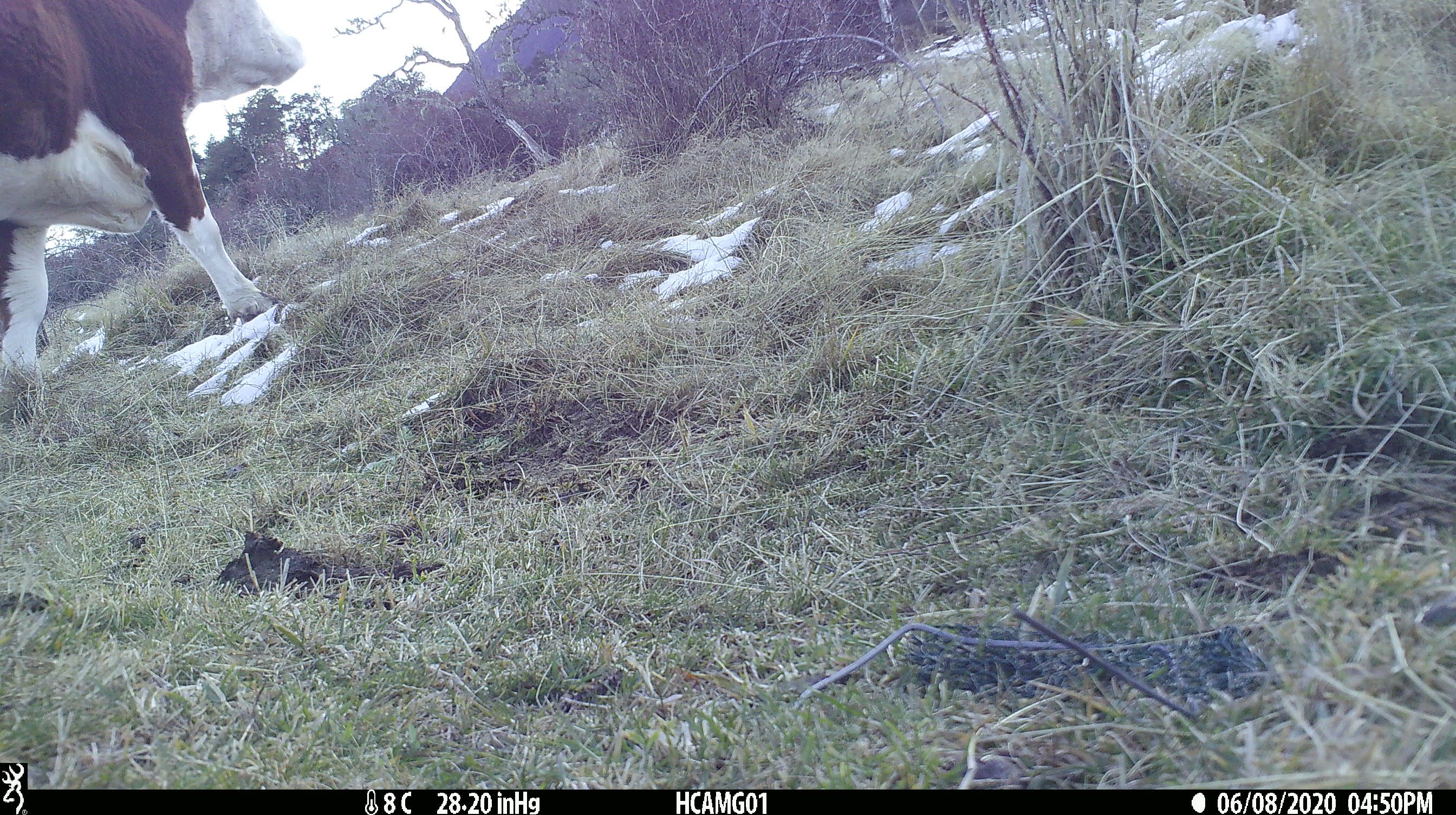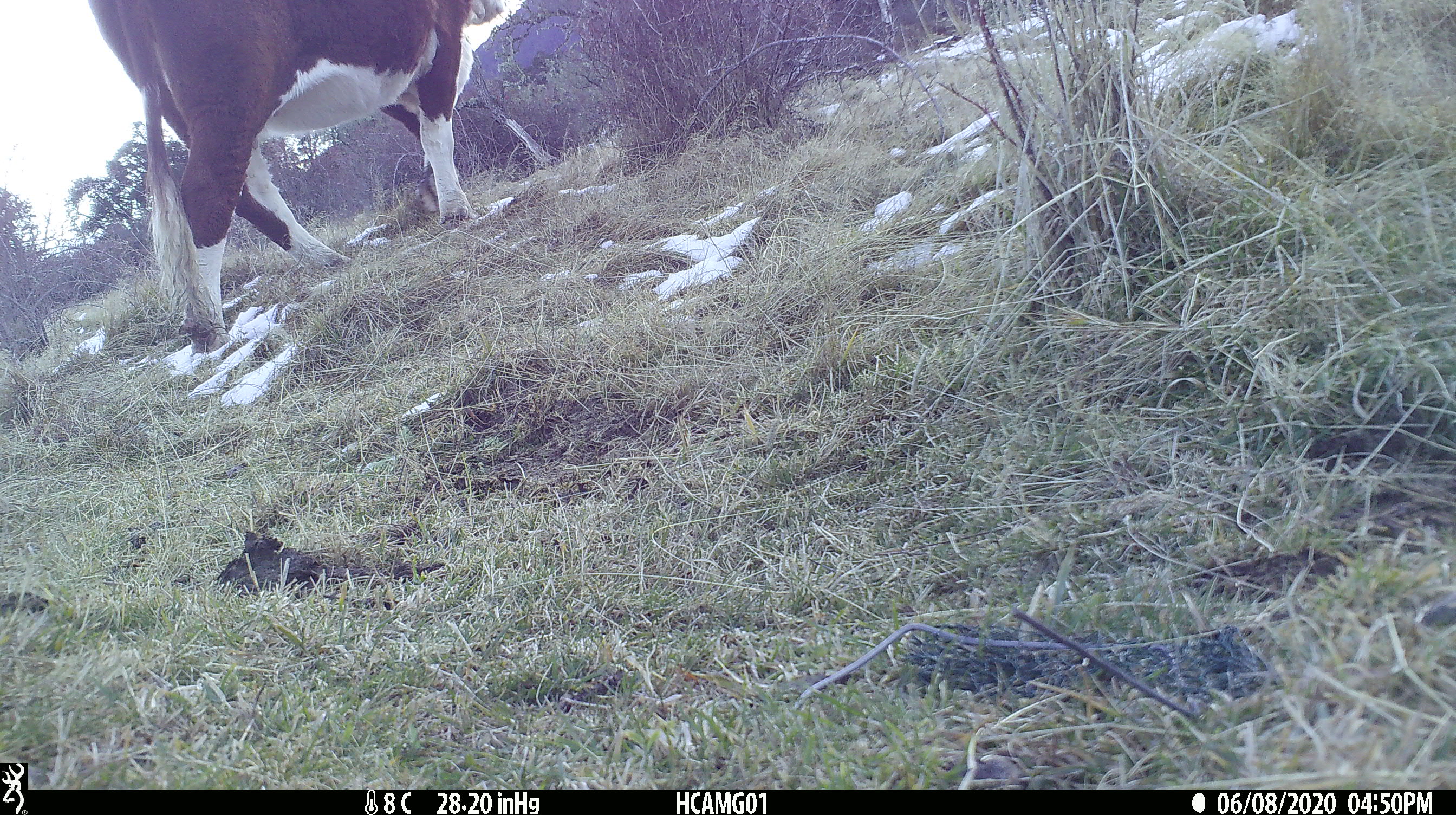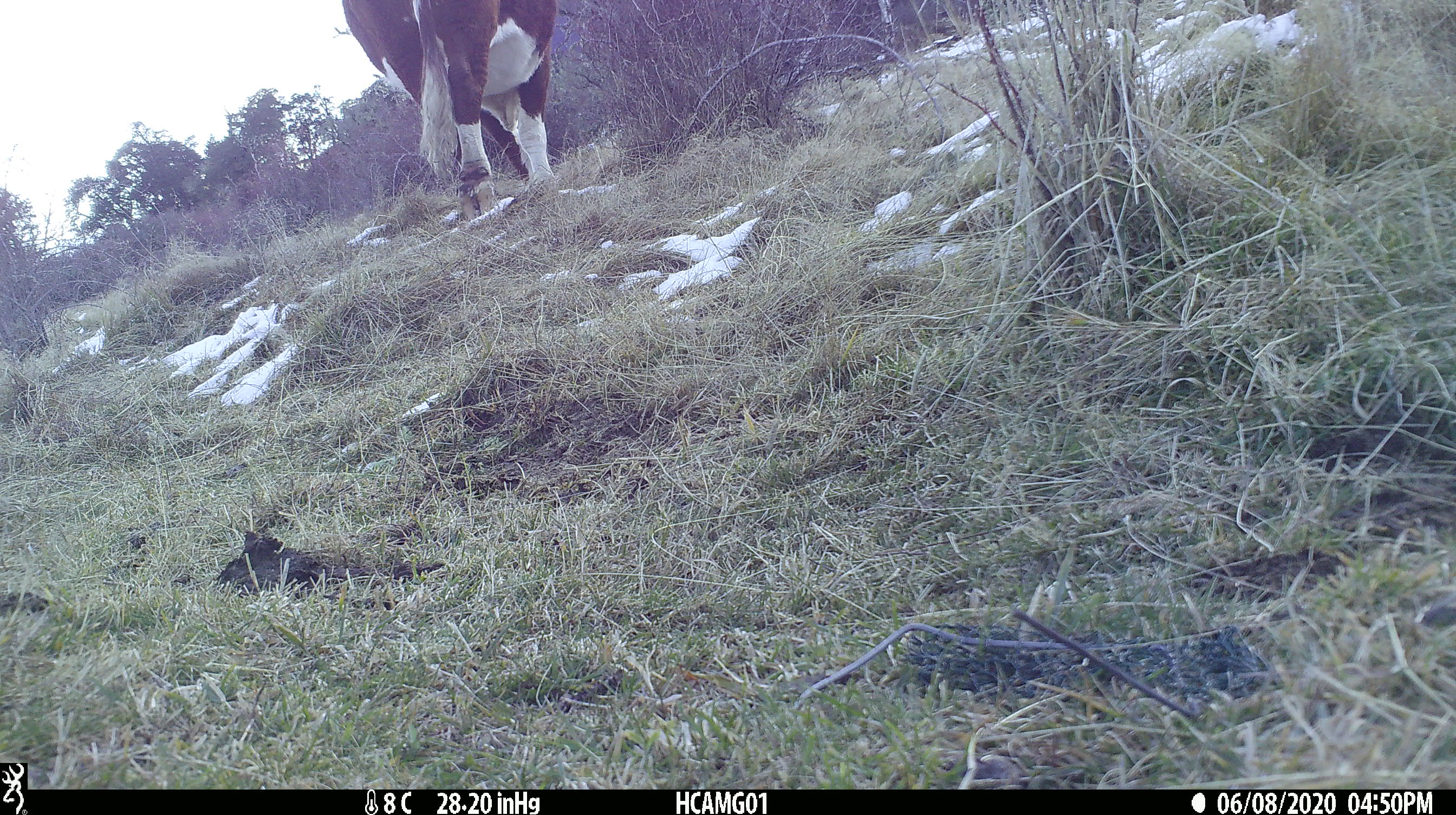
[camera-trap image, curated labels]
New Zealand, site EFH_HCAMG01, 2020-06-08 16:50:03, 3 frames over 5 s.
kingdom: Animalia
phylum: Chordata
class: Mammalia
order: Artiodactyla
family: Bovidae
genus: Bos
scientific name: Bos taurus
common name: domestic cow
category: cow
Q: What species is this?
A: Cow (domestic cow) (Bos taurus).